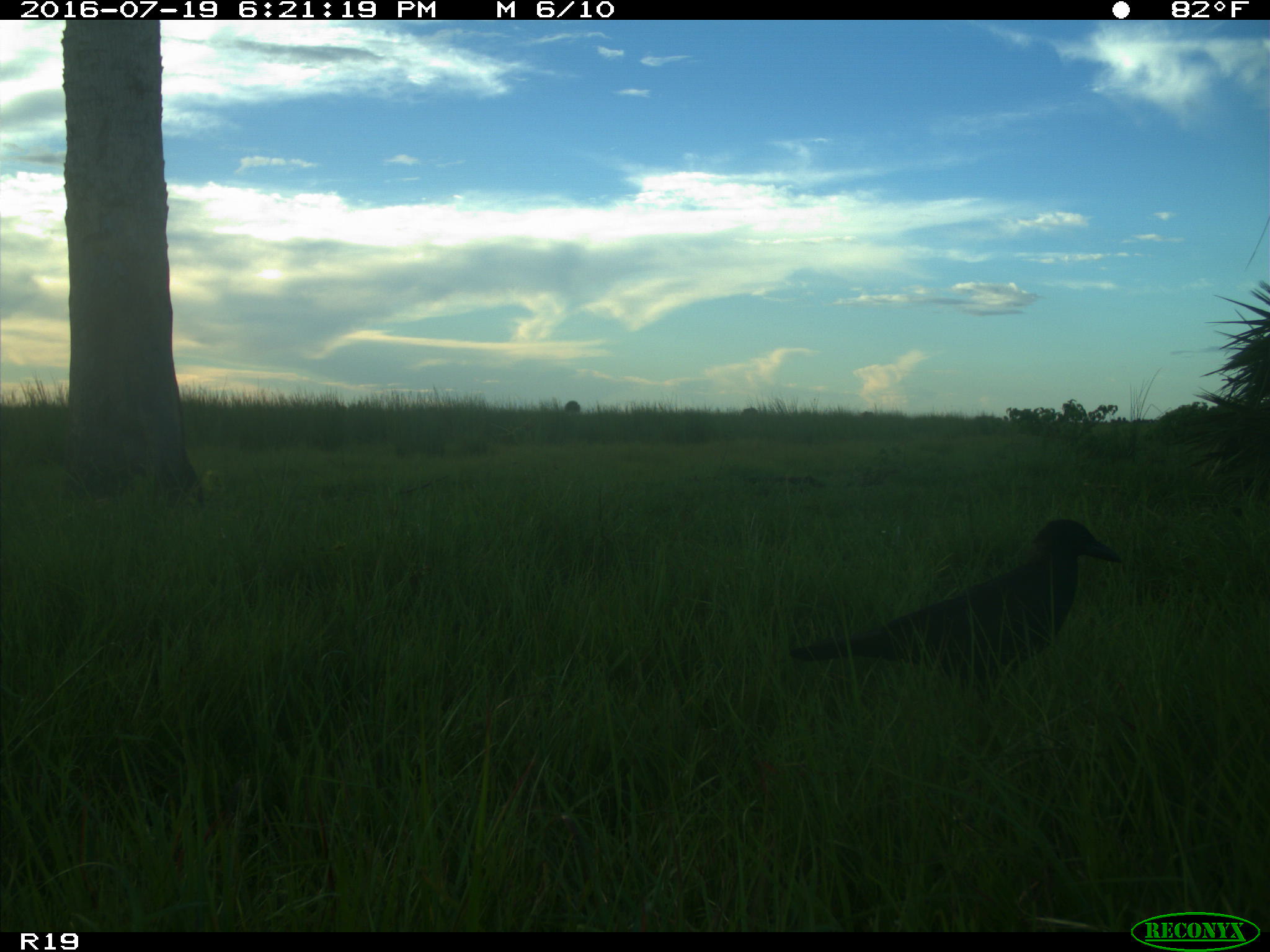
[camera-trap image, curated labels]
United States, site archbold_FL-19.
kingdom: Animalia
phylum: Chordata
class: Aves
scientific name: Aves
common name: birds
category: unidentified bird